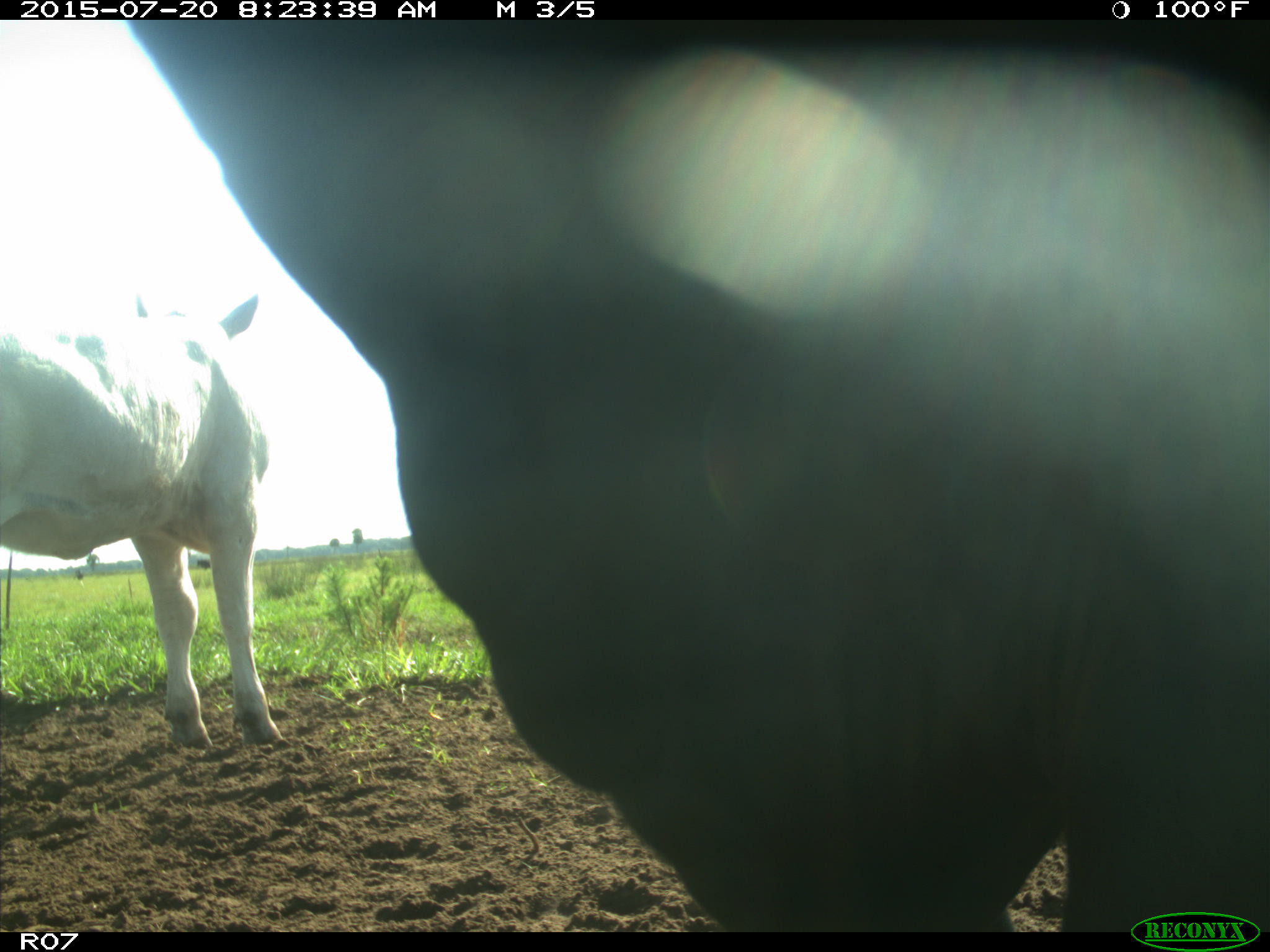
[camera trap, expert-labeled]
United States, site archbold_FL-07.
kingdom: Animalia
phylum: Chordata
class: Mammalia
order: Artiodactyla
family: Bovidae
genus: Bos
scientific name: Bos taurus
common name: domestic cow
Bos taurus (domestic cow).